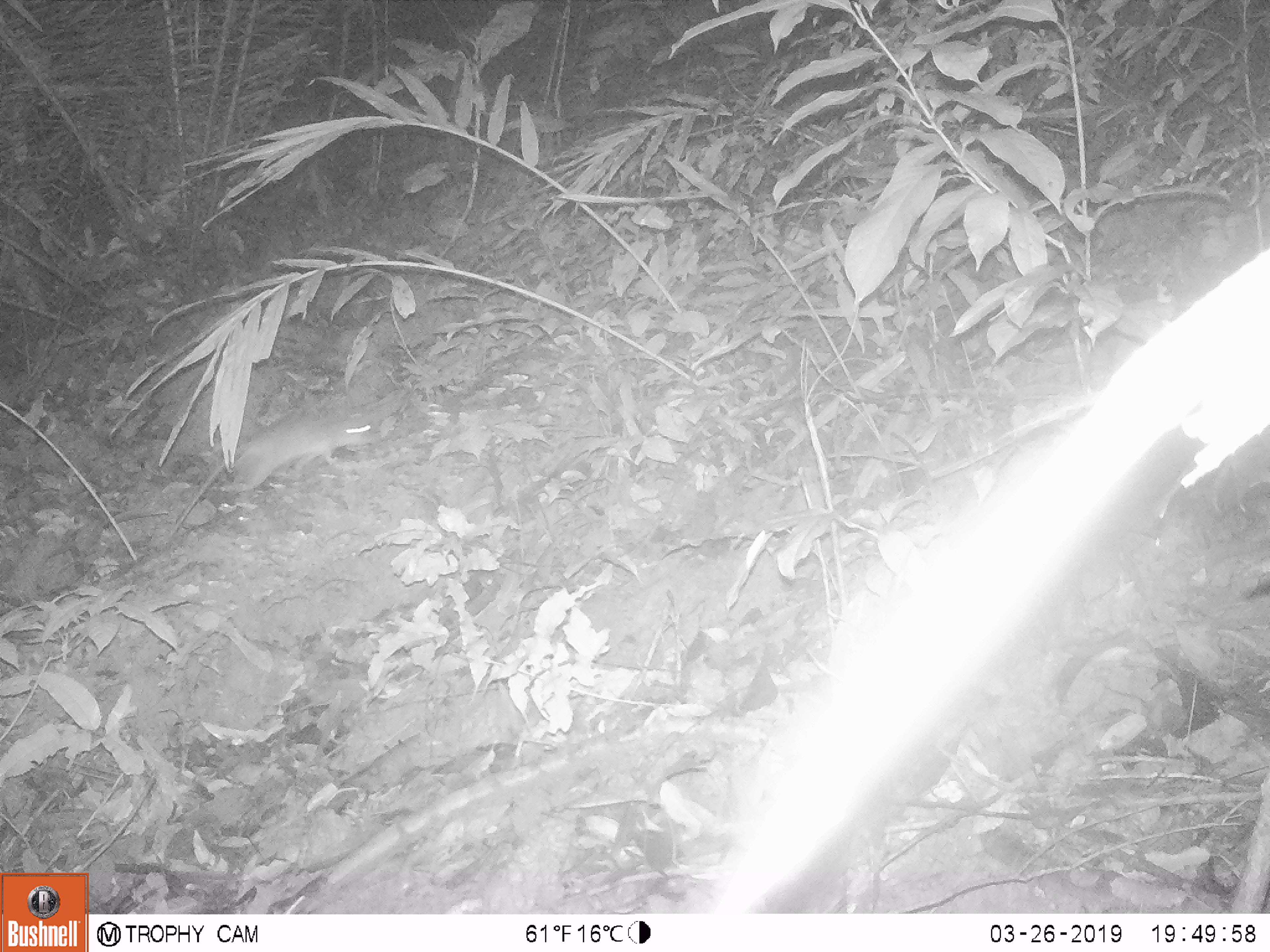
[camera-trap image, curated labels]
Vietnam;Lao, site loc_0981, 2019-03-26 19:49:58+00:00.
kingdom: Animalia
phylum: Chordata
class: Mammalia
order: Rodentia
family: Muridae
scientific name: Muridae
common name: old-world mice and rats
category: unidentified murid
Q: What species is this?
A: Unidentified murid (old-world mice and rats) (Muridae).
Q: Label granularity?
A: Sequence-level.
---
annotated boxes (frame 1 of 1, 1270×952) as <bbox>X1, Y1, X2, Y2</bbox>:
unidentified murid: <bbox>169, 410, 381, 536</bbox>